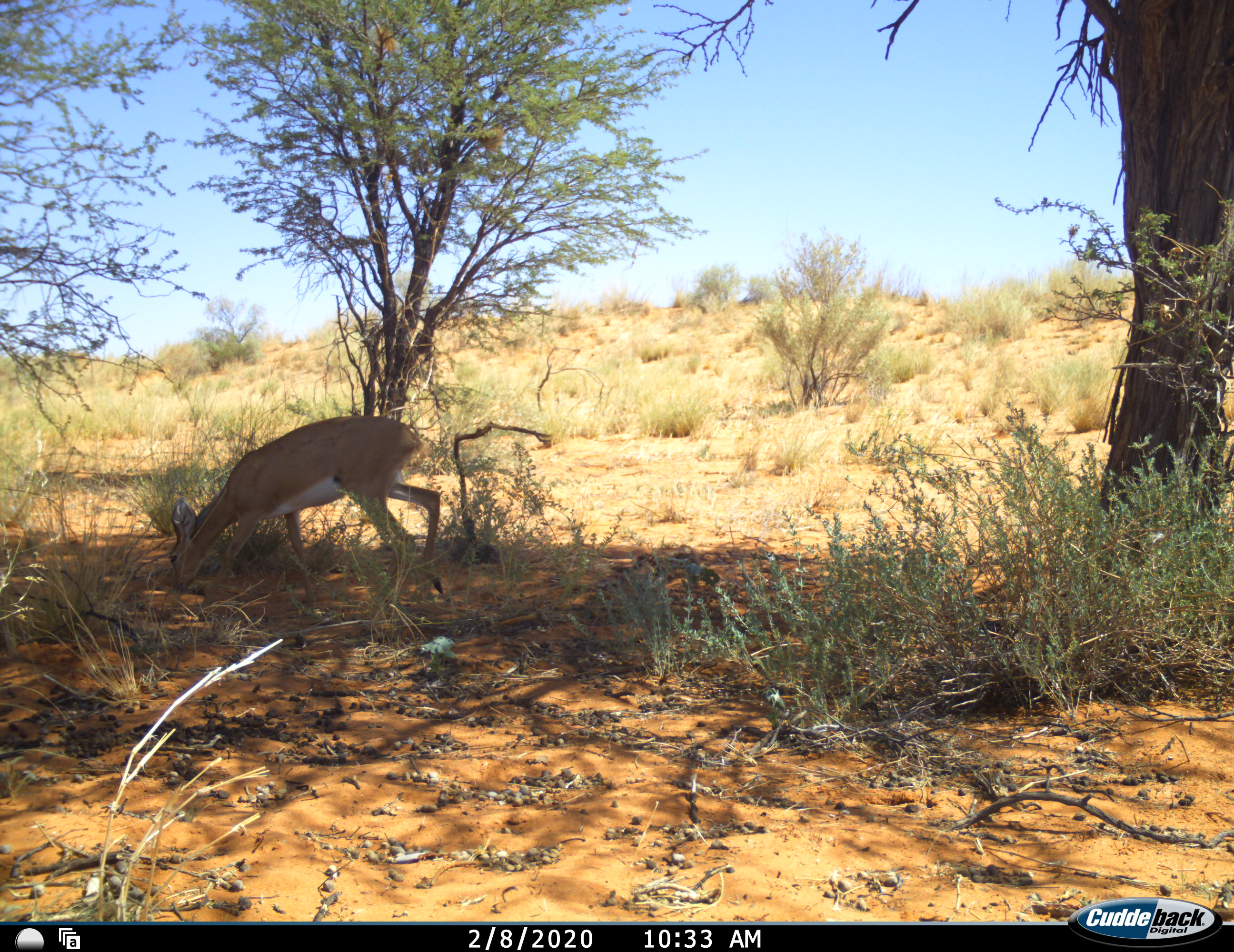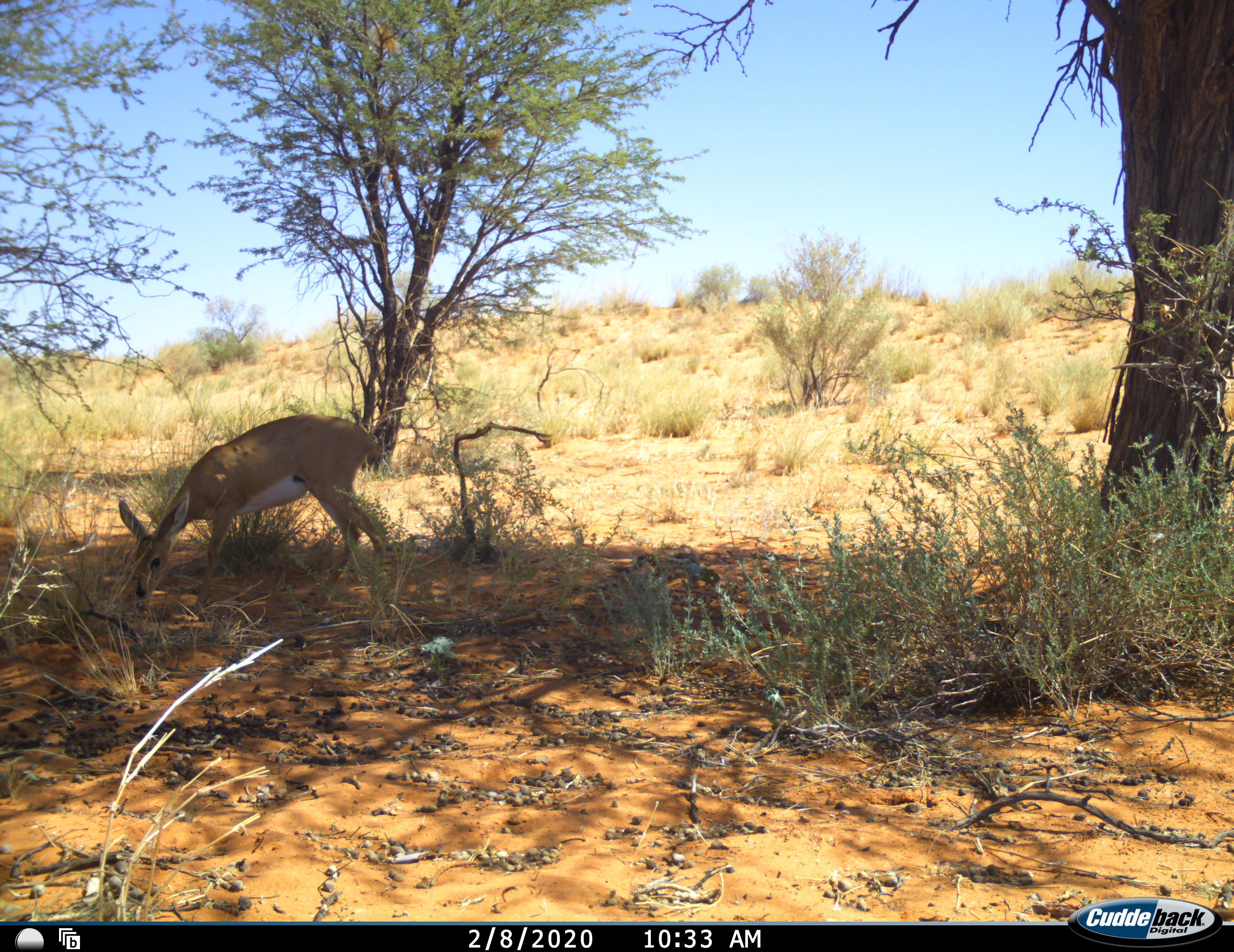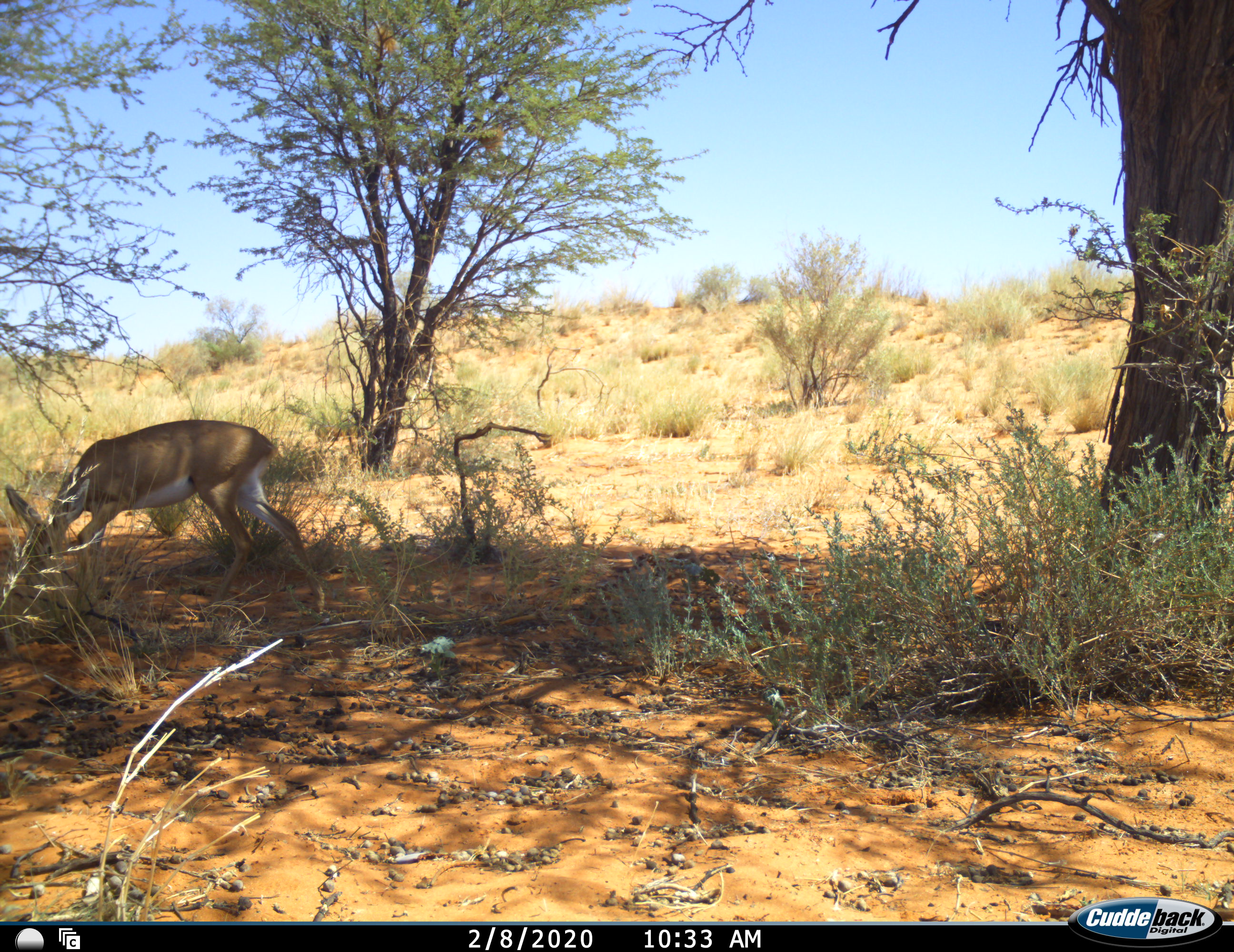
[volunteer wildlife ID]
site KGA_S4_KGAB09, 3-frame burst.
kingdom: Animalia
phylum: Chordata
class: Mammalia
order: Artiodactyla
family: Bovidae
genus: Raphicerus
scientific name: Raphicerus campestris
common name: steenbok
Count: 1.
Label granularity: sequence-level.